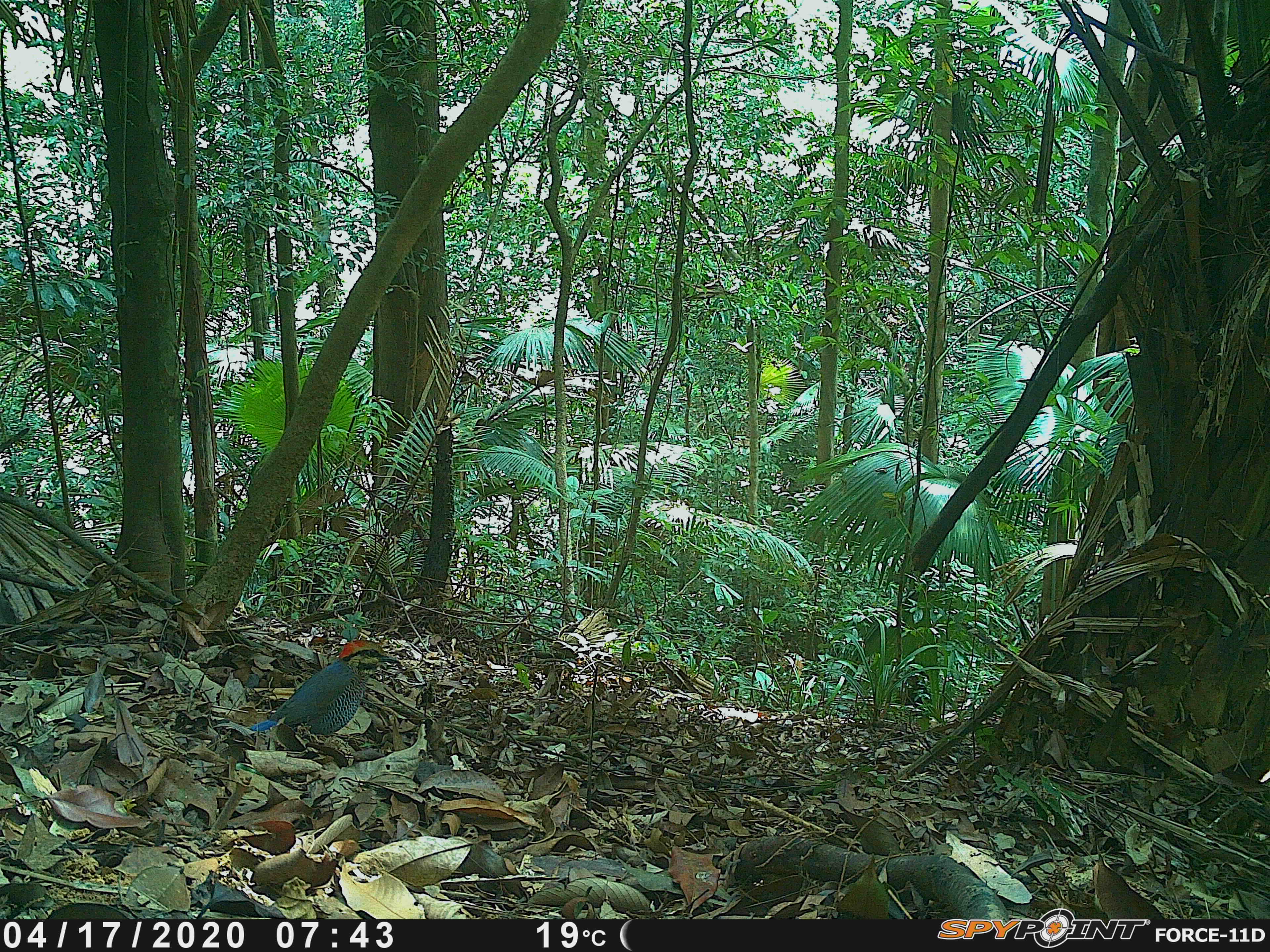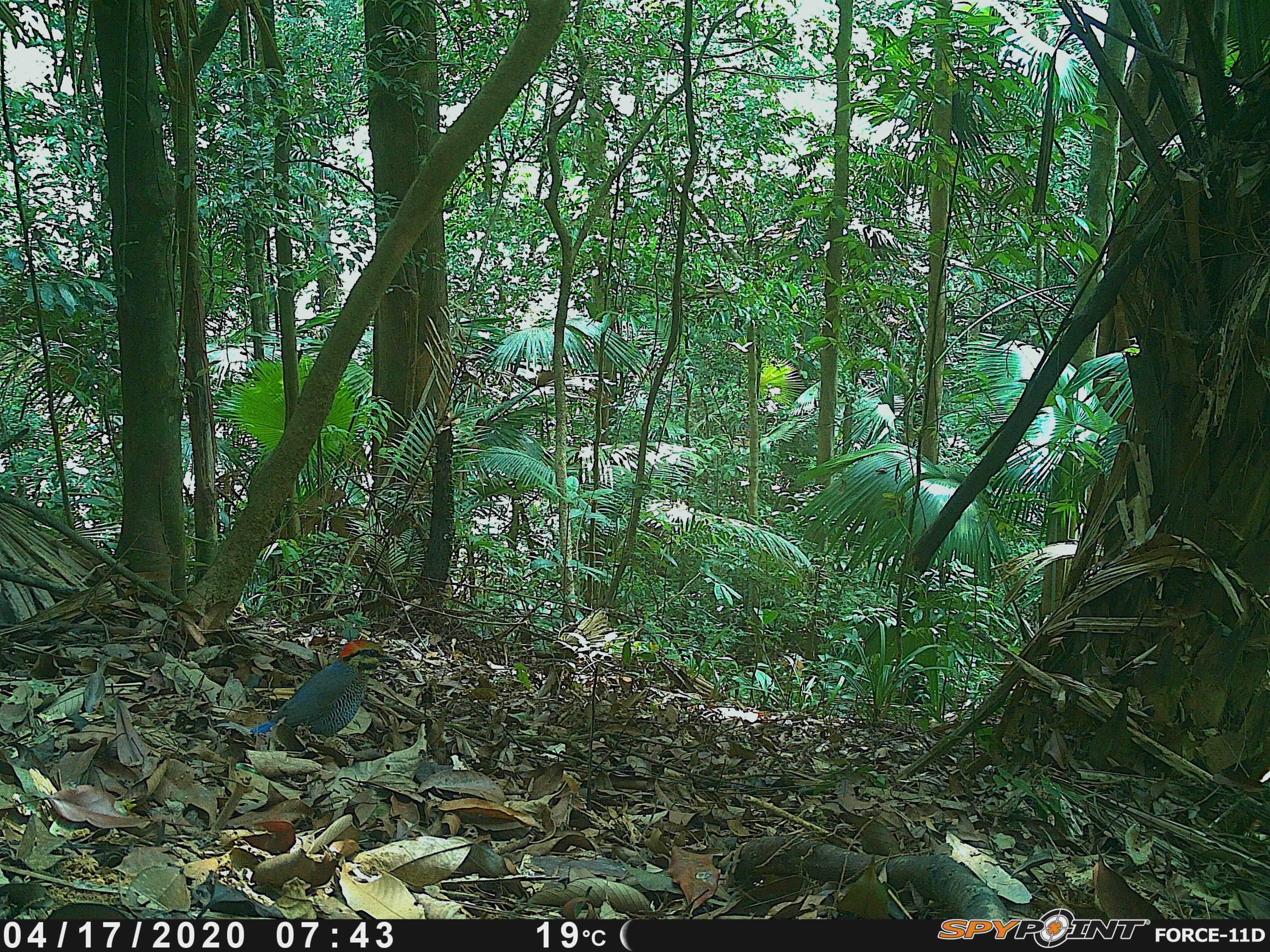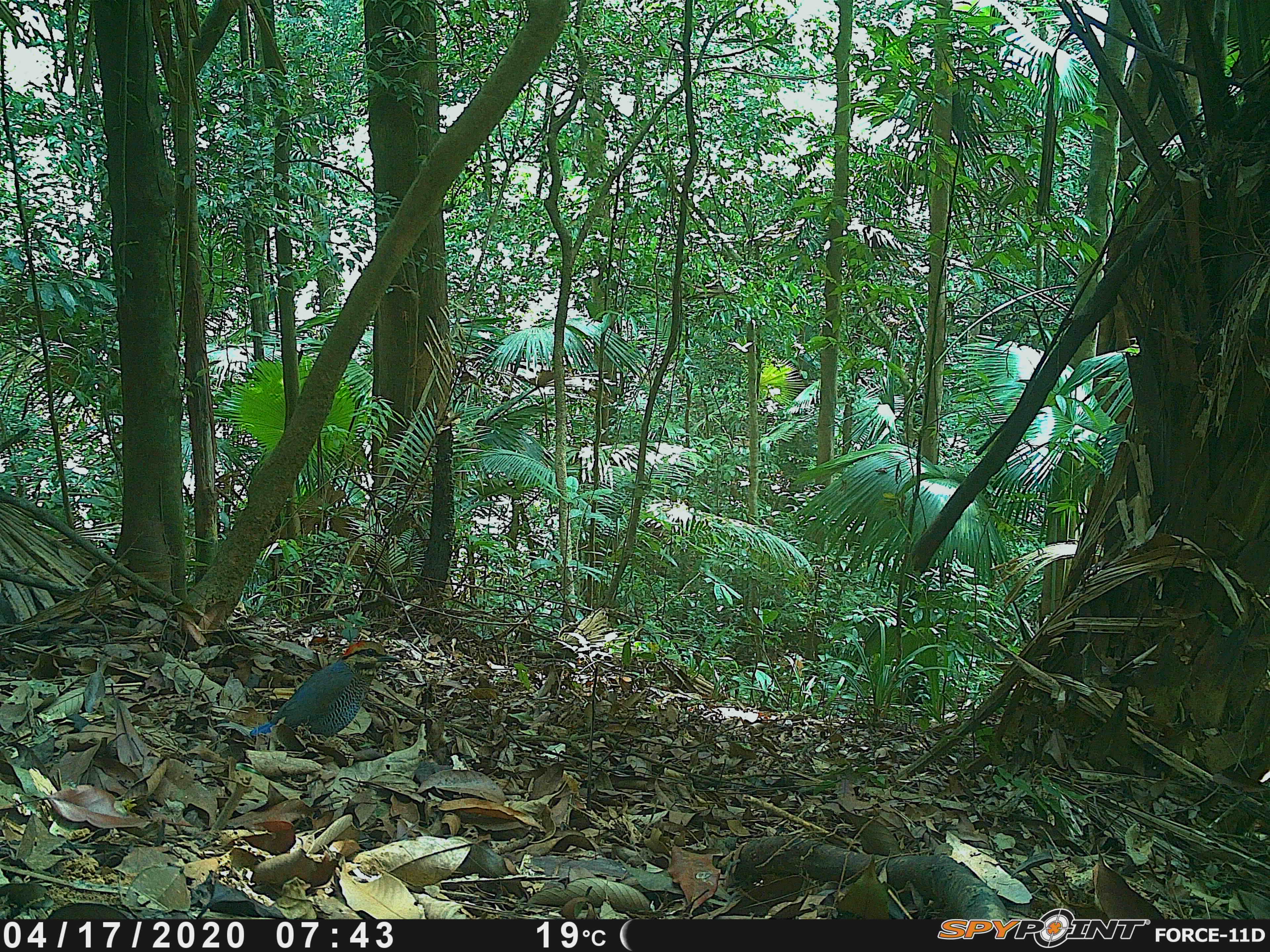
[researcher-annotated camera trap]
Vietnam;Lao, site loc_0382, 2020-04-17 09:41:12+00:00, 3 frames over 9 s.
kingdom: Animalia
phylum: Chordata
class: Aves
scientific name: Aves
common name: bird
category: unidentified bird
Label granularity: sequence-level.